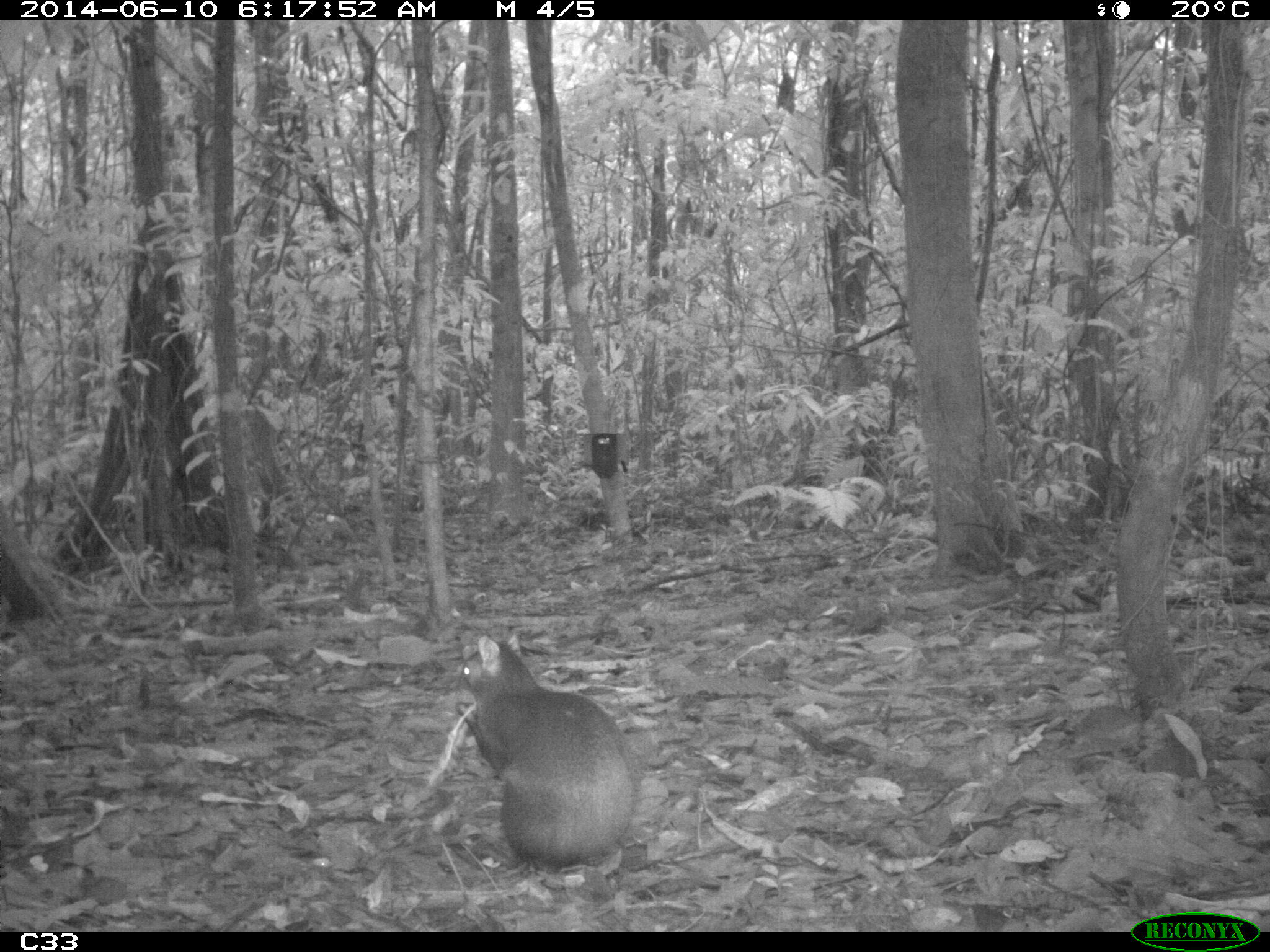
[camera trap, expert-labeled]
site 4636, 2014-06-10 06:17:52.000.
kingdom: Animalia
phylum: Chordata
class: Mammalia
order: Rodentia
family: Dasyproctidae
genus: Dasyprocta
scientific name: Dasyprocta leporina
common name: red-rumped agouti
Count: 1.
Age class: adult.